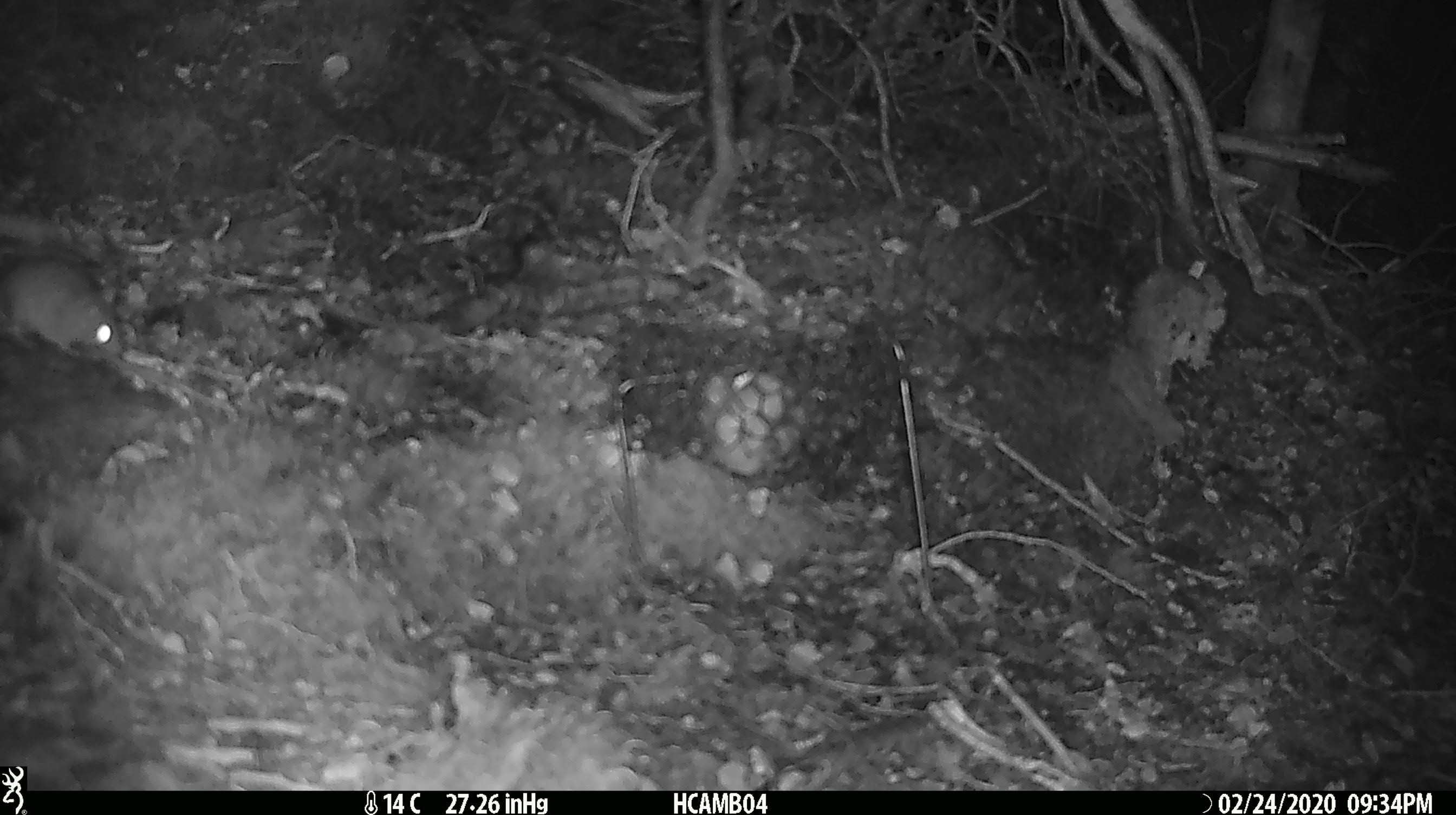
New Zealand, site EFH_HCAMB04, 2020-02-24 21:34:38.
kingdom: Animalia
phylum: Chordata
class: Mammalia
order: Rodentia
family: Muridae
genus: Mus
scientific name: Mus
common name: mouse